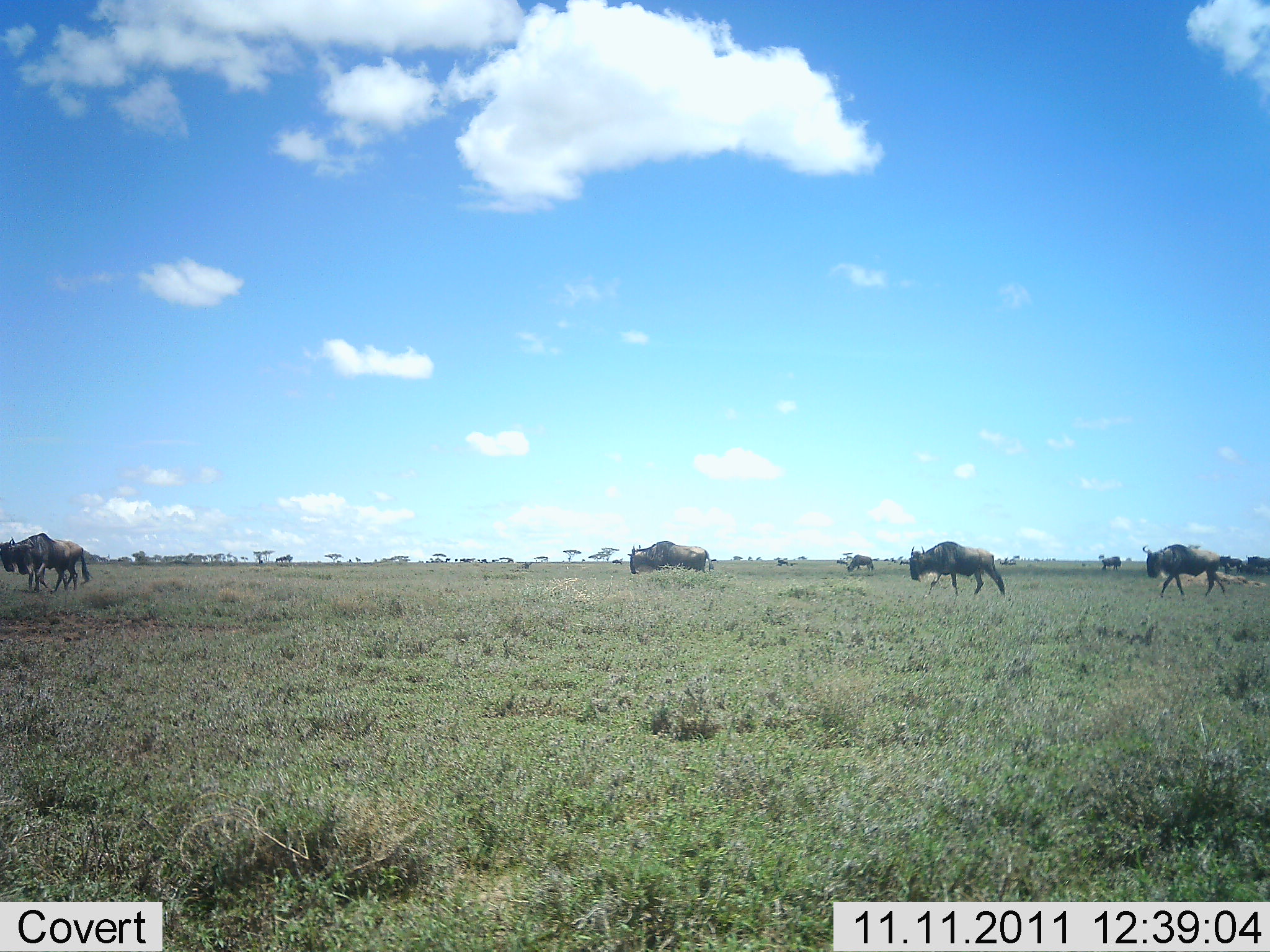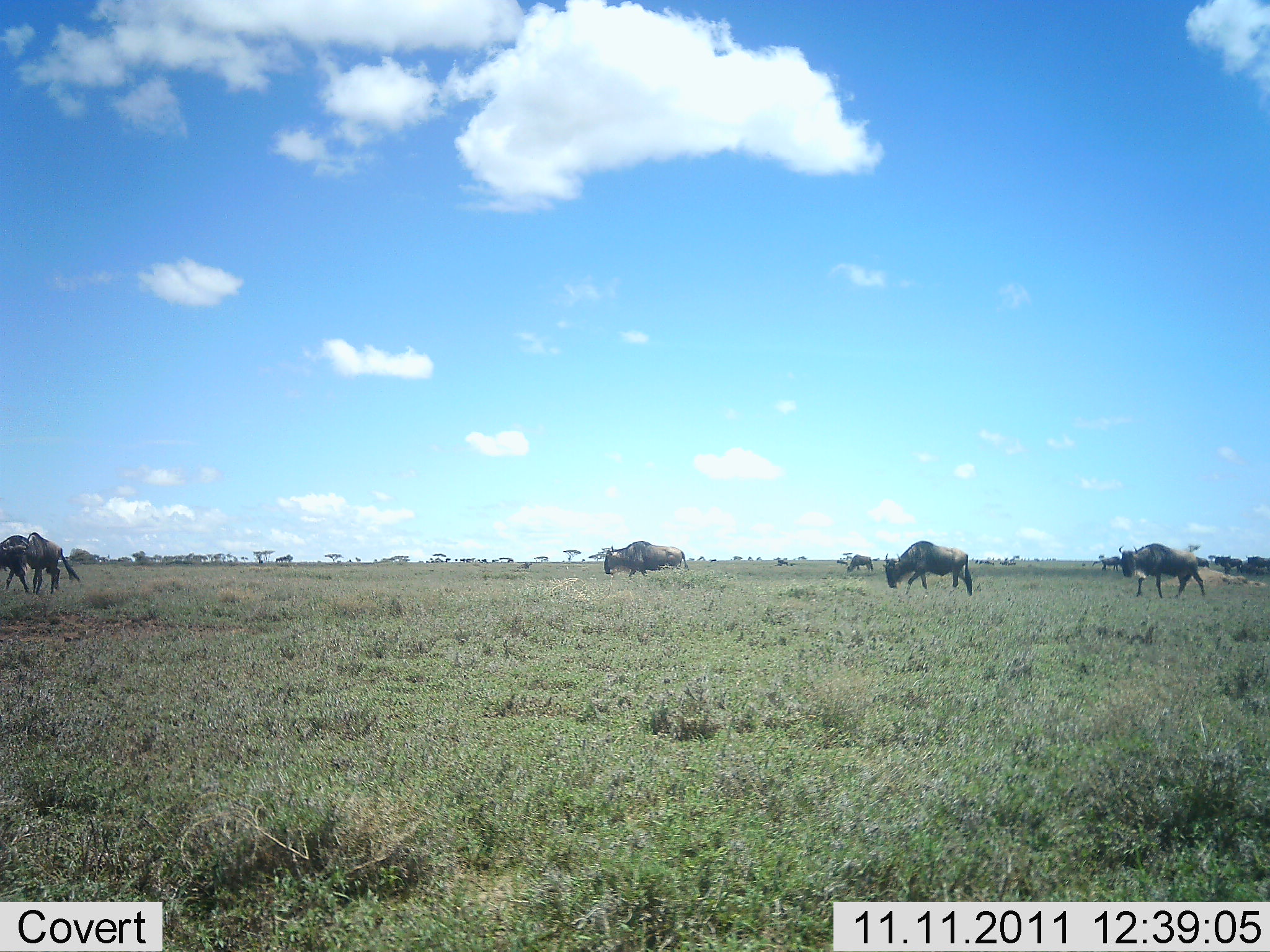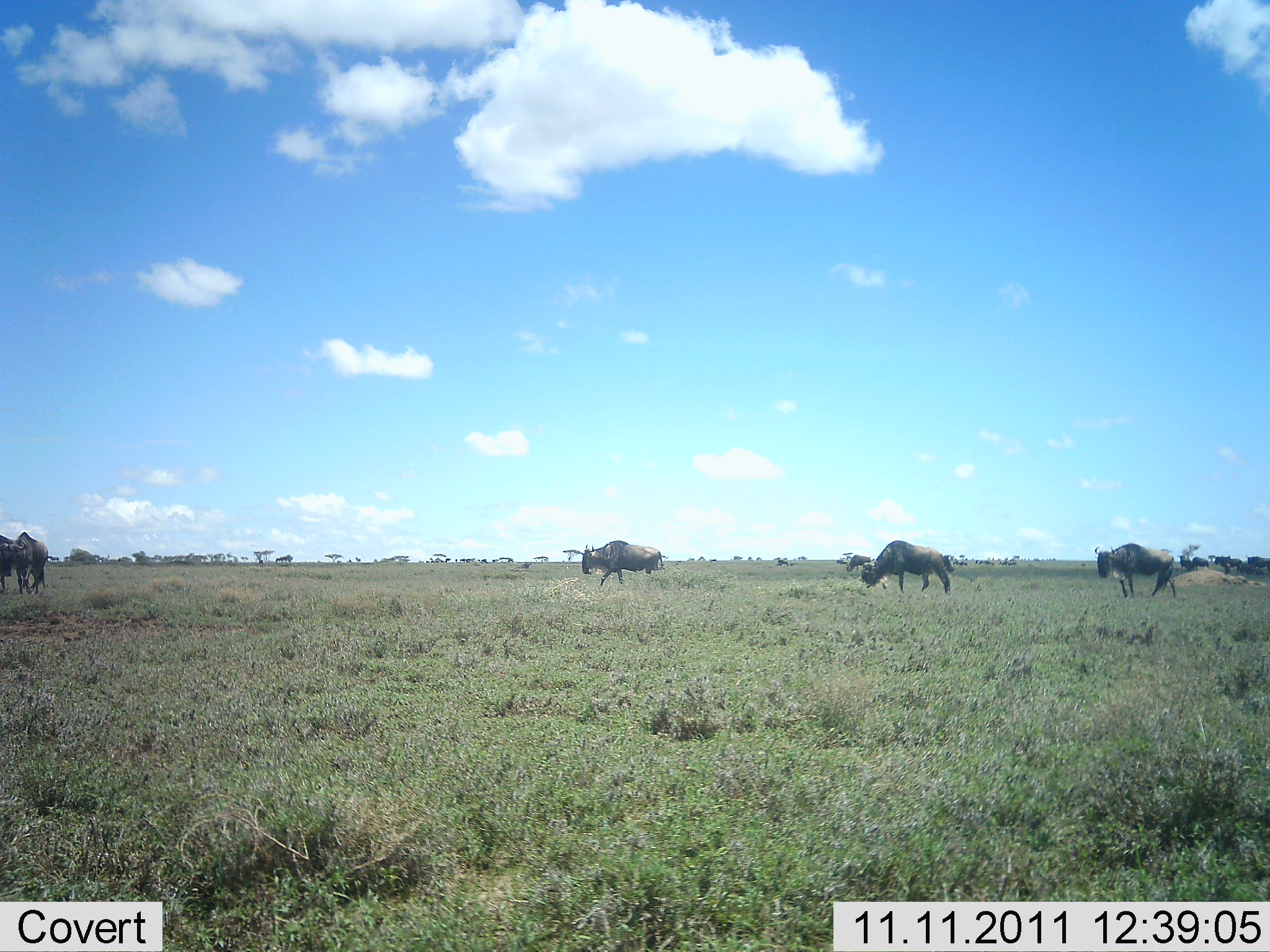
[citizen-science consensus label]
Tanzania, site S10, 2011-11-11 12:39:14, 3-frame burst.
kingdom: Animalia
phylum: Chordata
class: Mammalia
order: Artiodactyla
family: Bovidae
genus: Connochaetes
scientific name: Connochaetes taurinus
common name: blue wildebeest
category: wildebeest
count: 6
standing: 42%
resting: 0%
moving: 100%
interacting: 0%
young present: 0%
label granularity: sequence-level